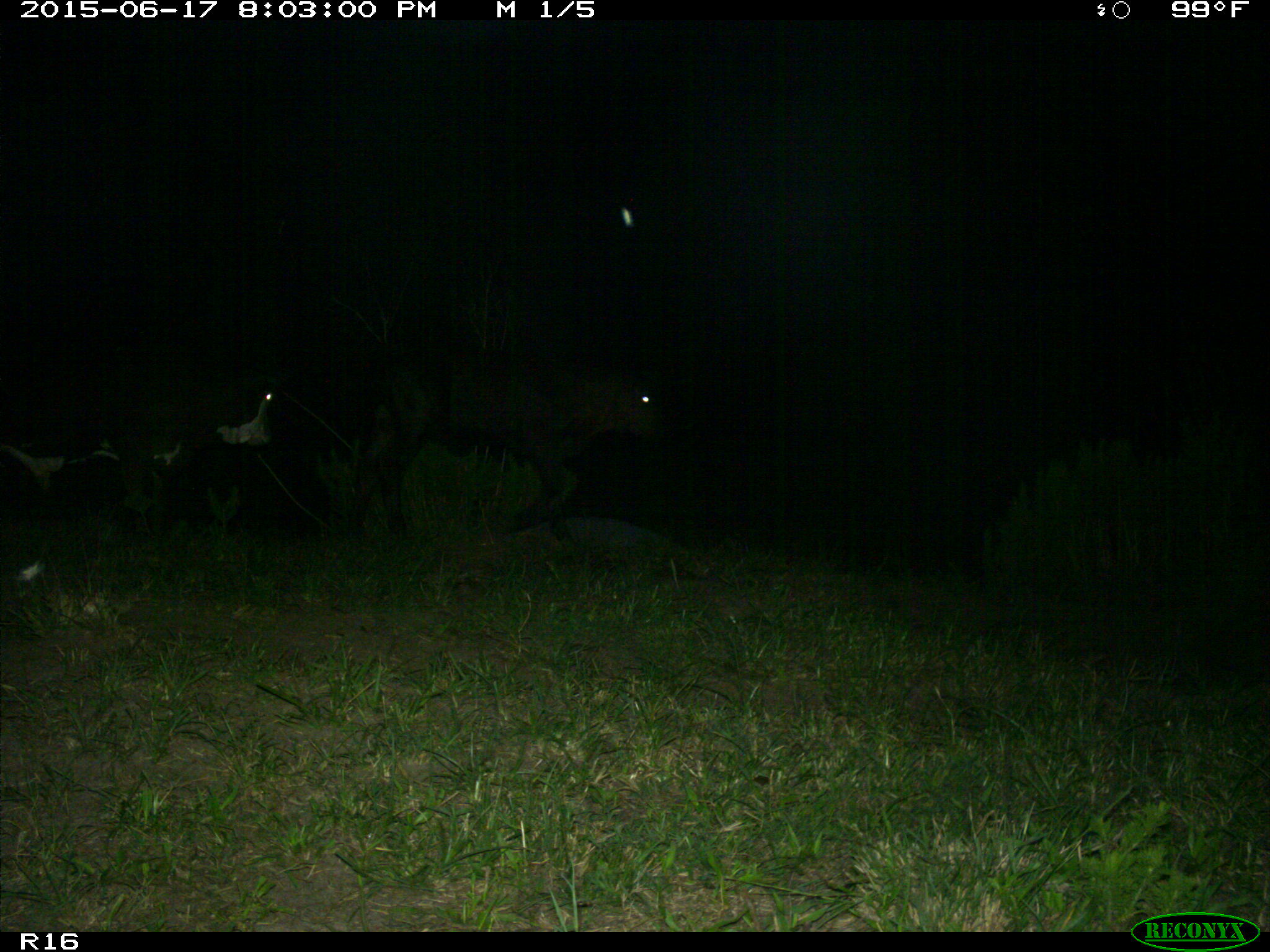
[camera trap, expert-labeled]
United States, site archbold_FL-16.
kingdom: Animalia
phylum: Chordata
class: Mammalia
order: Artiodactyla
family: Bovidae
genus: Bos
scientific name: Bos taurus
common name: domestic cow